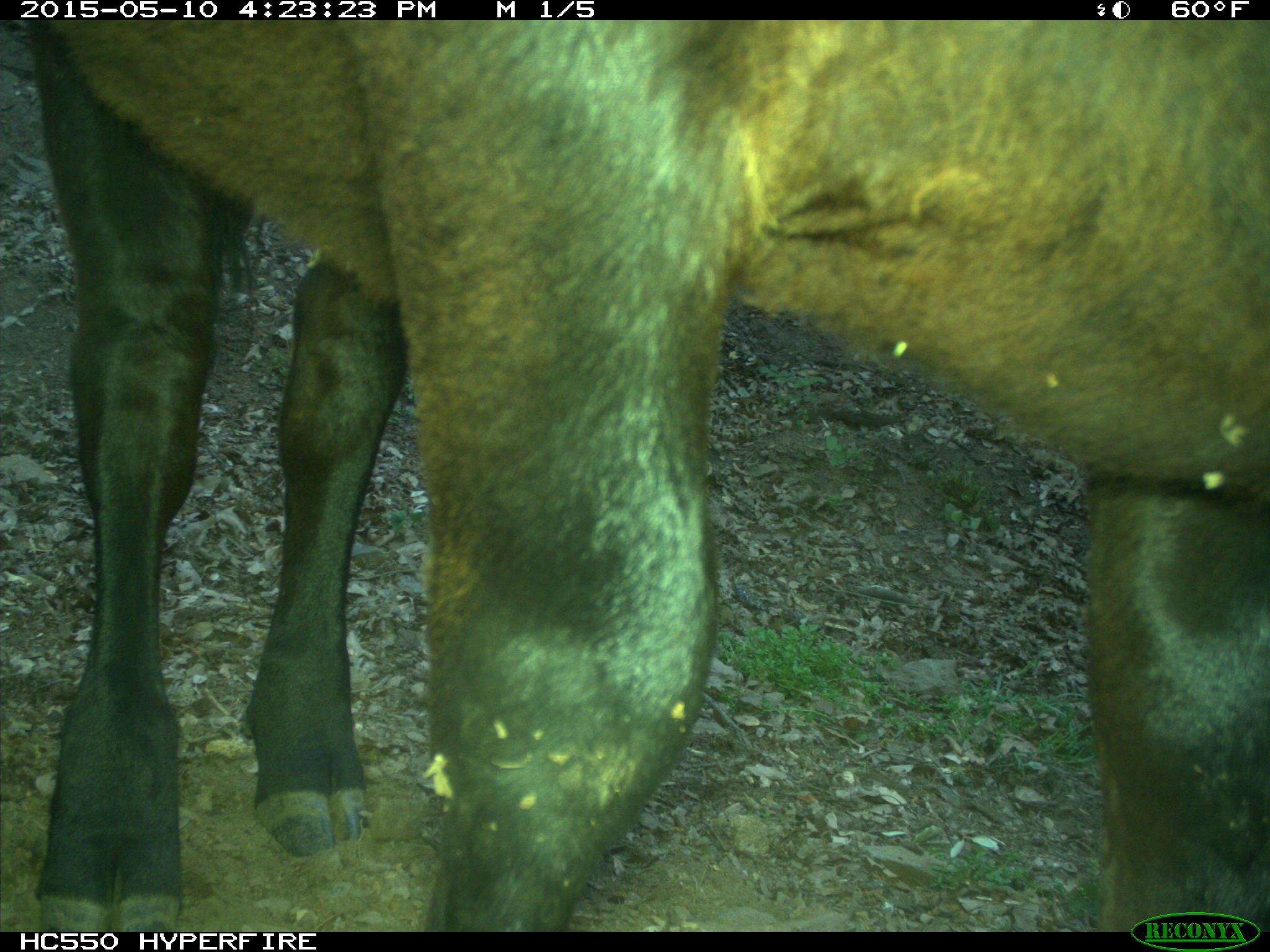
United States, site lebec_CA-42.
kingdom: Animalia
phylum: Chordata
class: Mammalia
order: Artiodactyla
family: Bovidae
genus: Bos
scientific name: Bos taurus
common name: domestic cow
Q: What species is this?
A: Bos taurus (domestic cow).